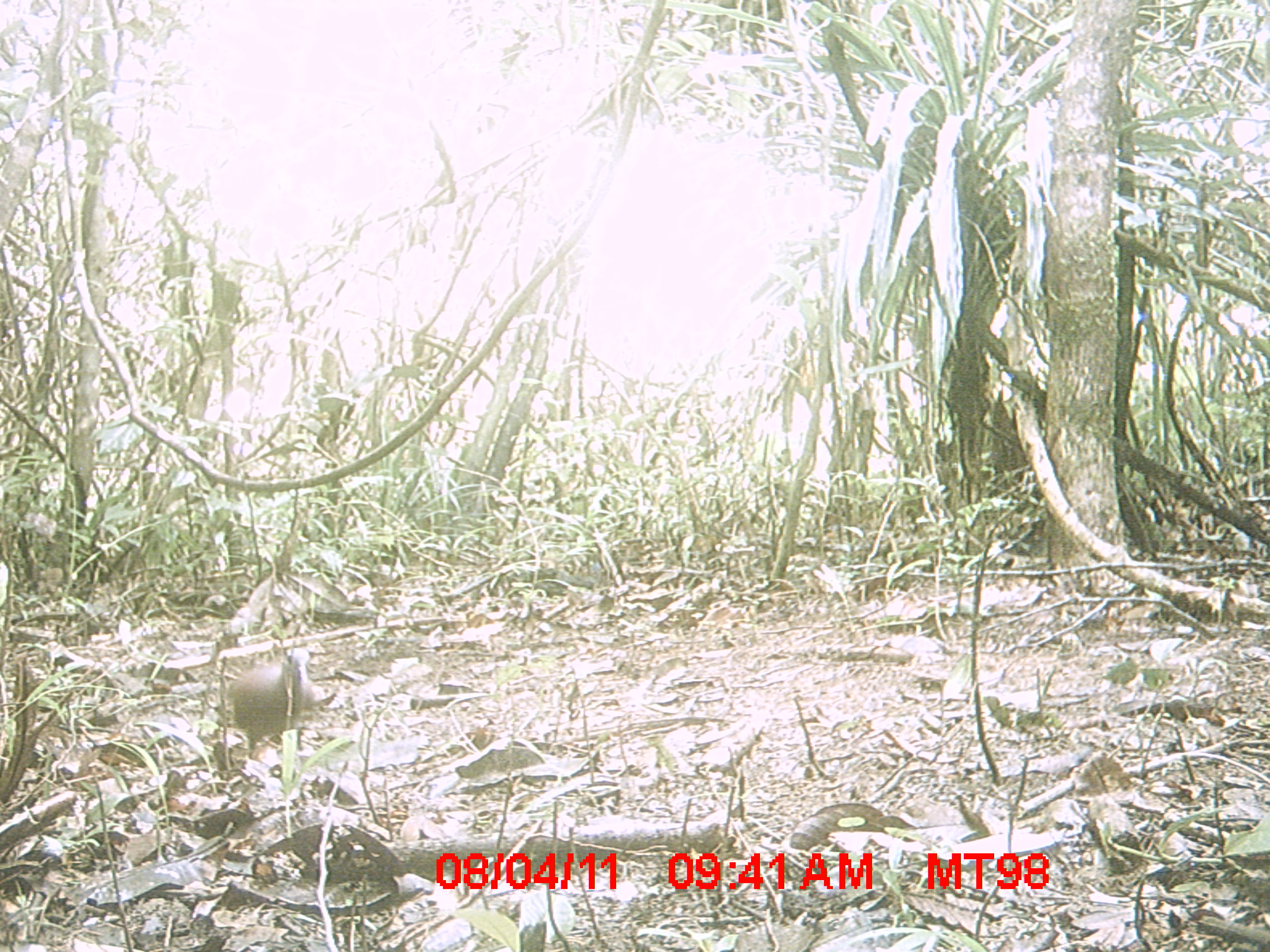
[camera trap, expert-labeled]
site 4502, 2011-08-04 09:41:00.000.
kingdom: Animalia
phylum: Chordata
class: Aves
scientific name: Aves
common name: bird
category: unknown bird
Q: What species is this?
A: Unknown bird (bird) (Aves).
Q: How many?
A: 1.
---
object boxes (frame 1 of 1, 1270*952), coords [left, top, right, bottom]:
unknown bird: [227, 647, 310, 758]